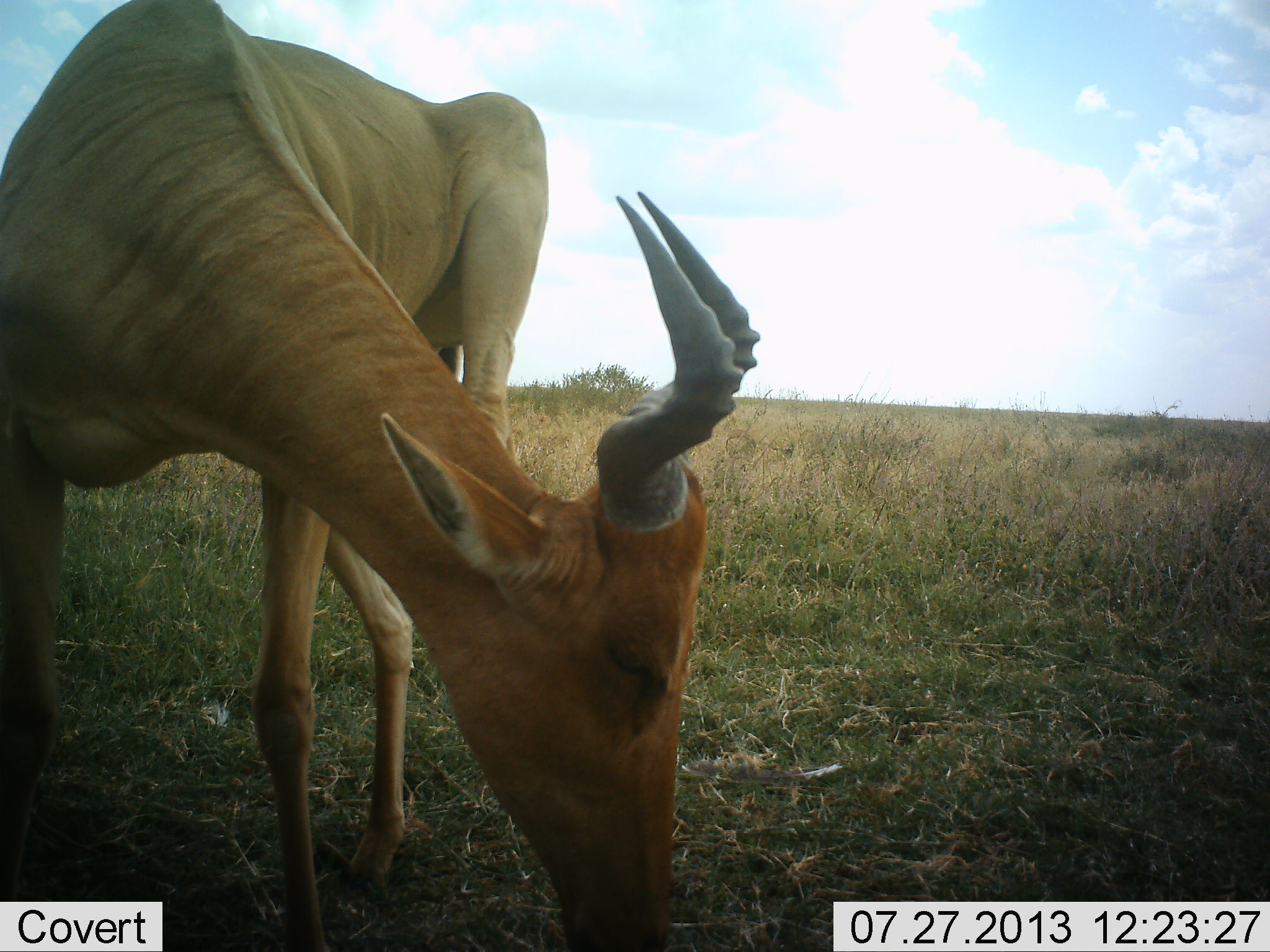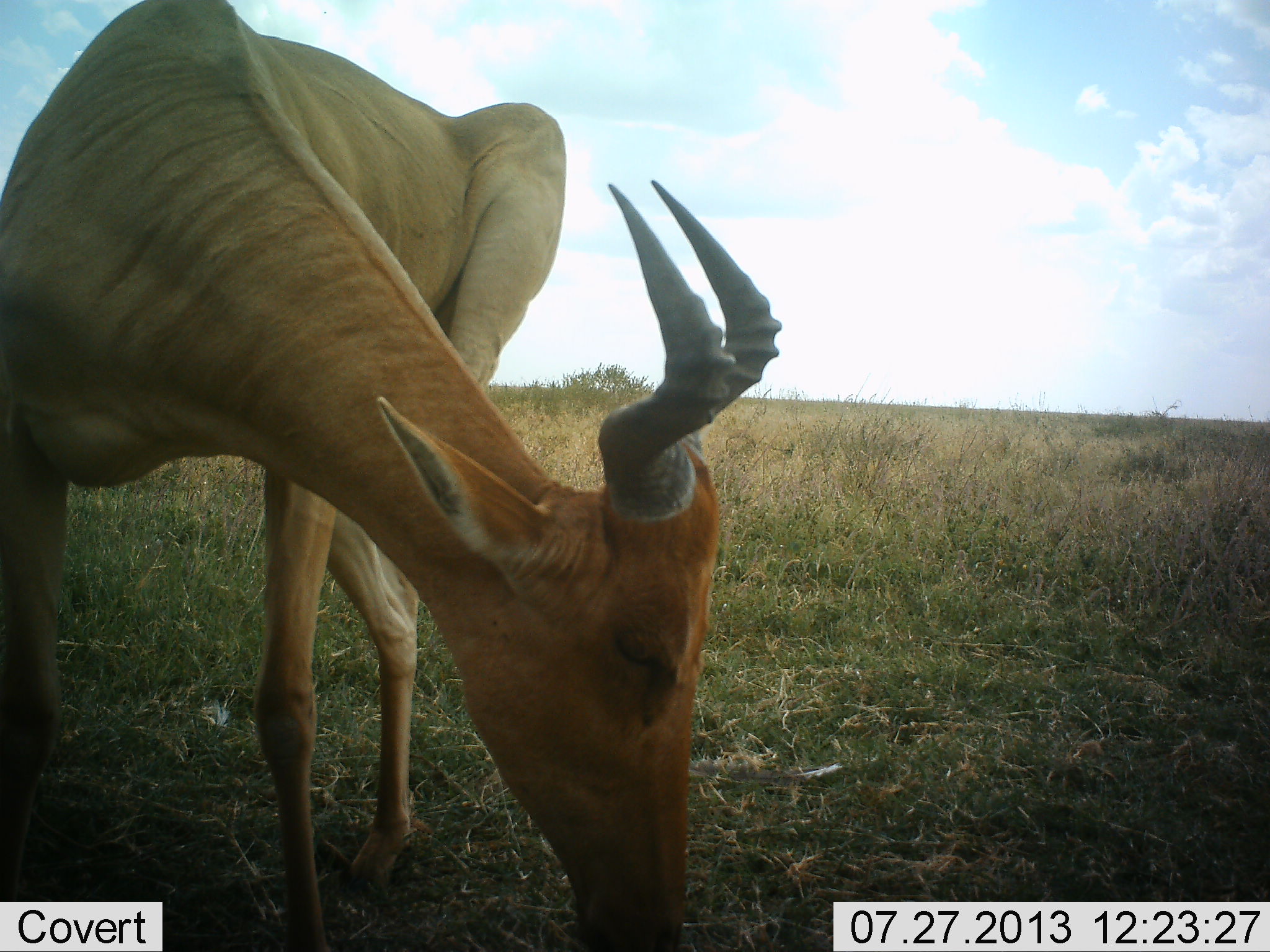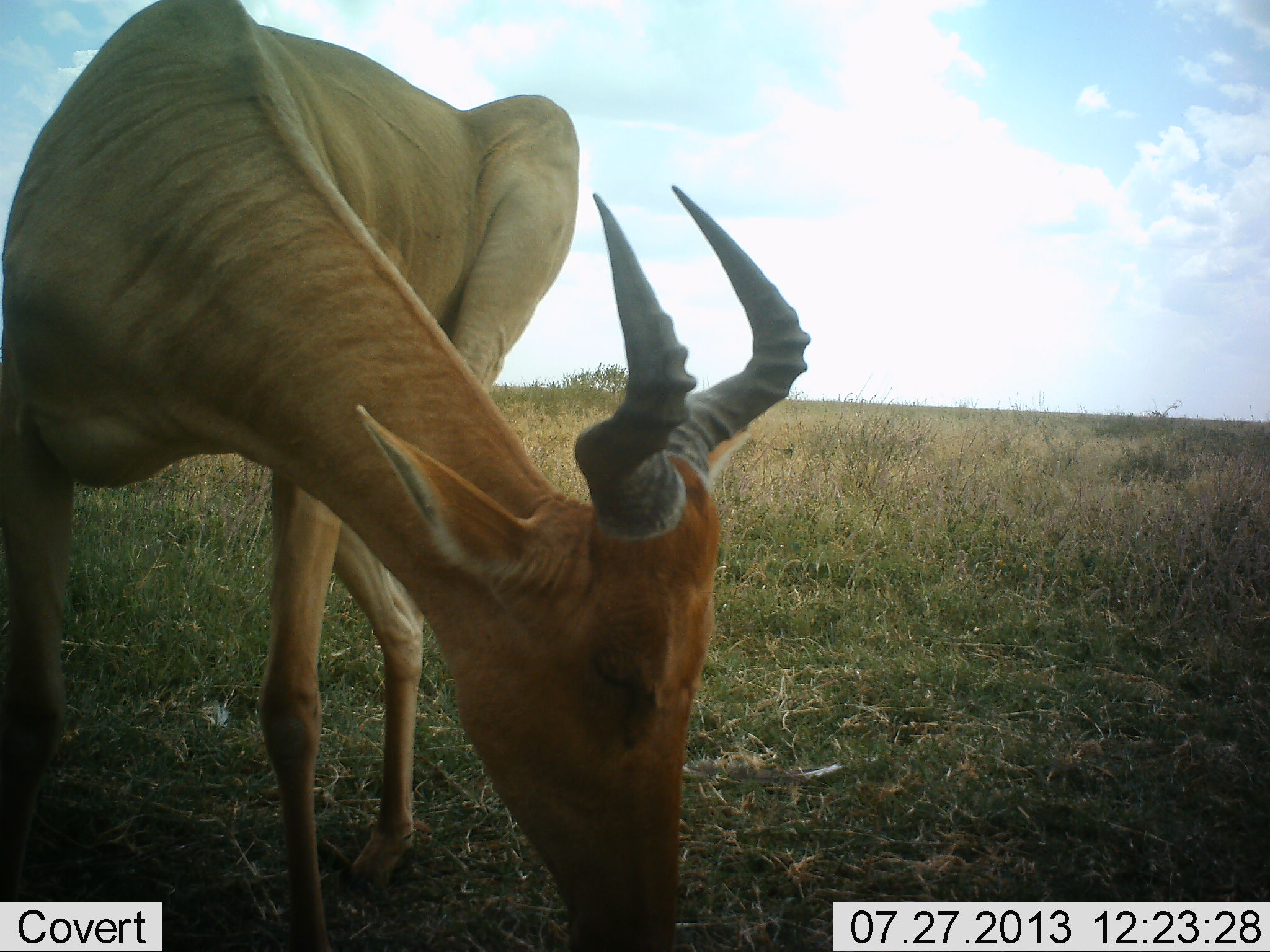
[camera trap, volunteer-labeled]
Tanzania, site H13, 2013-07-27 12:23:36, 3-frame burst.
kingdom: Animalia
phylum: Chordata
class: Mammalia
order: Artiodactyla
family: Bovidae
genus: Alcelaphus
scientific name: Alcelaphus buselaphus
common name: hartebeest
Hartebeest (Alcelaphus buselaphus), count 1. Behavior (volunteer vote fractions): standing 60%, resting 0%, moving 0%, interacting 0%. Young present (vote fraction): 0%. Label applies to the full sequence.